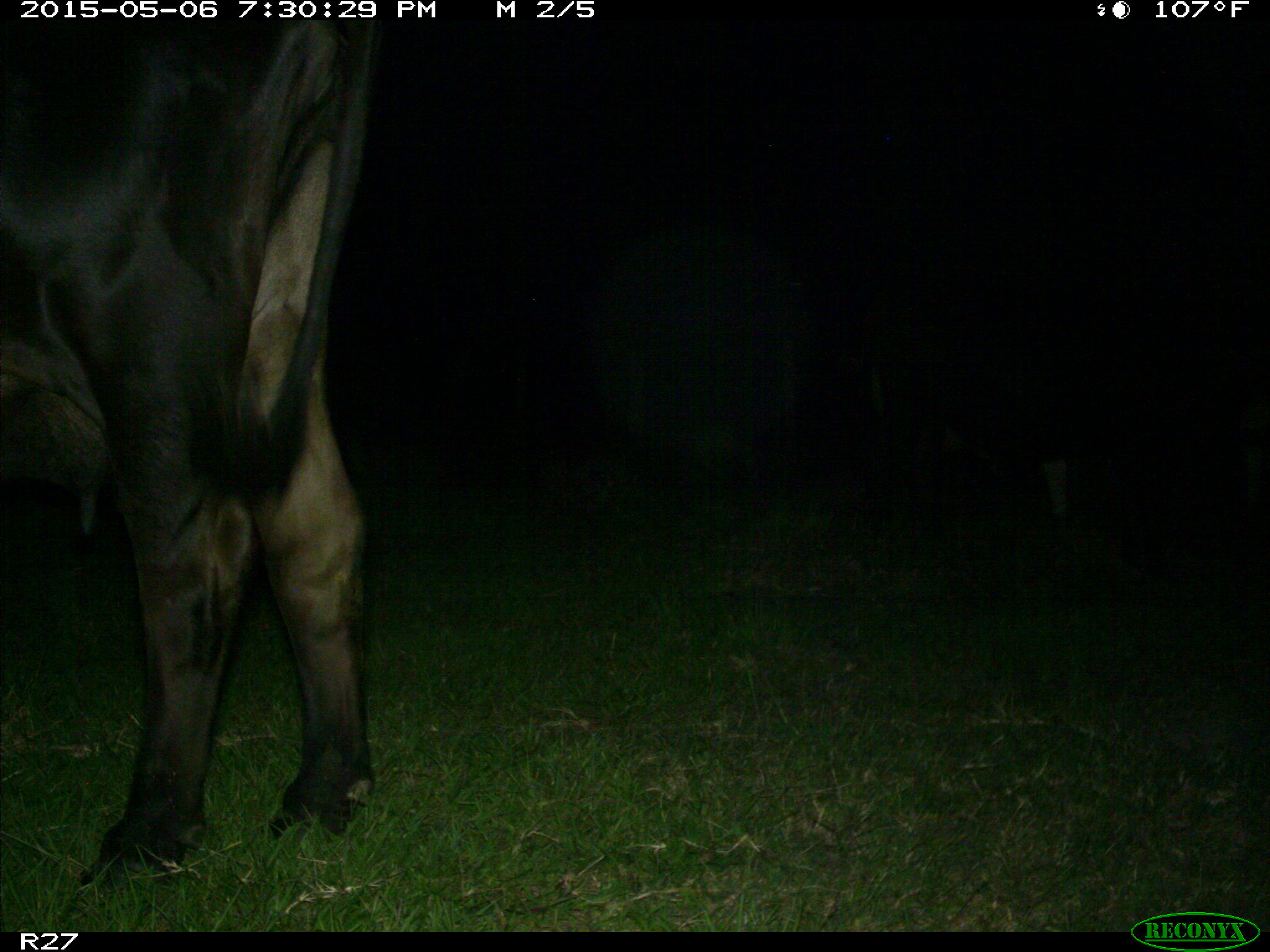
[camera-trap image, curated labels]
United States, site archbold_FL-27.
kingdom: Animalia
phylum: Chordata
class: Mammalia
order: Artiodactyla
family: Bovidae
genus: Bos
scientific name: Bos taurus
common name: domestic cow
Bos taurus (domestic cow).